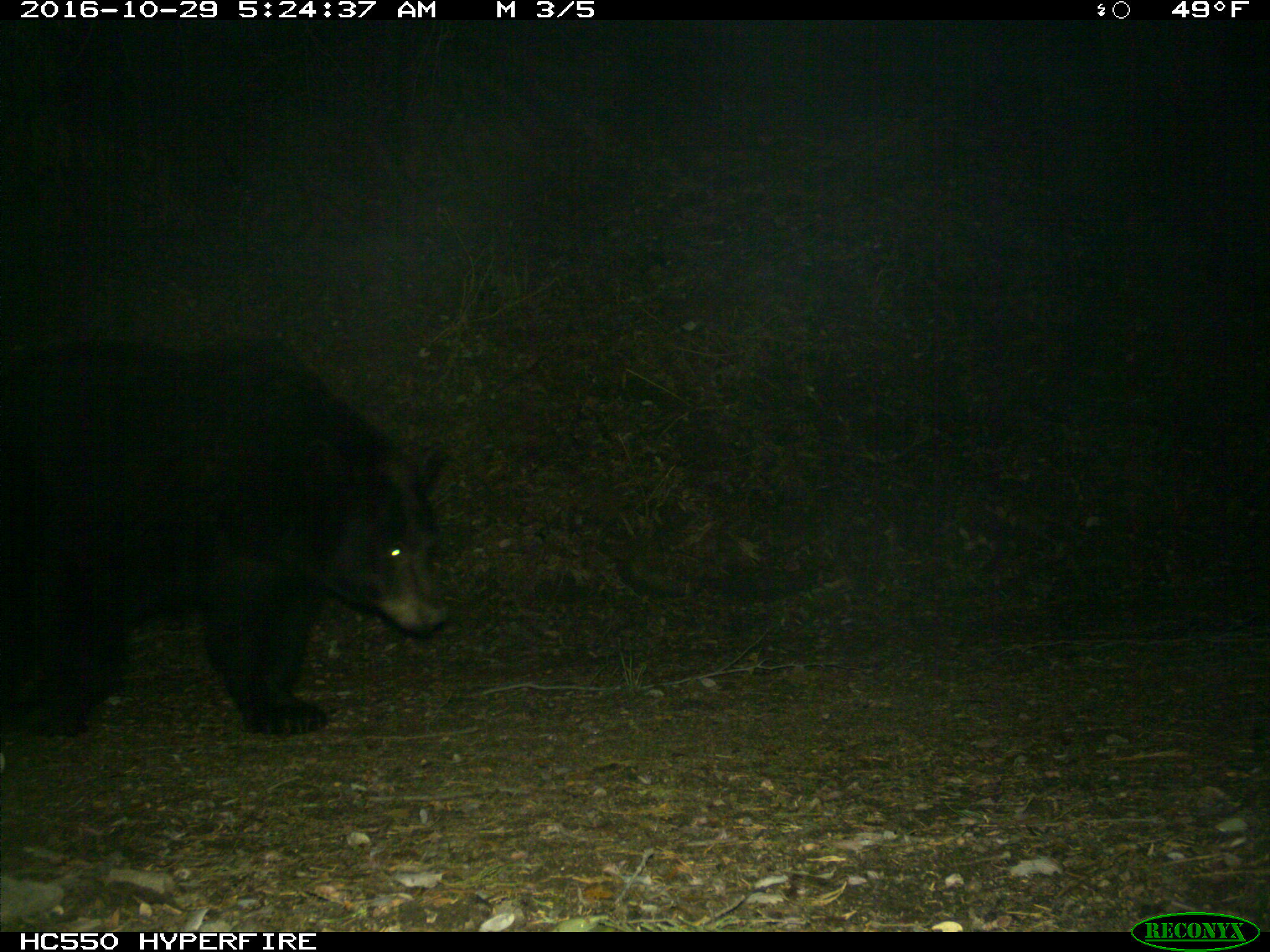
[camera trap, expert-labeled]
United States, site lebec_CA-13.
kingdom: Animalia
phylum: Chordata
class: Mammalia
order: Carnivora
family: Ursidae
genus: Ursus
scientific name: Ursus americanus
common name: american black bear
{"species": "Ursus americanus (american black bear)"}